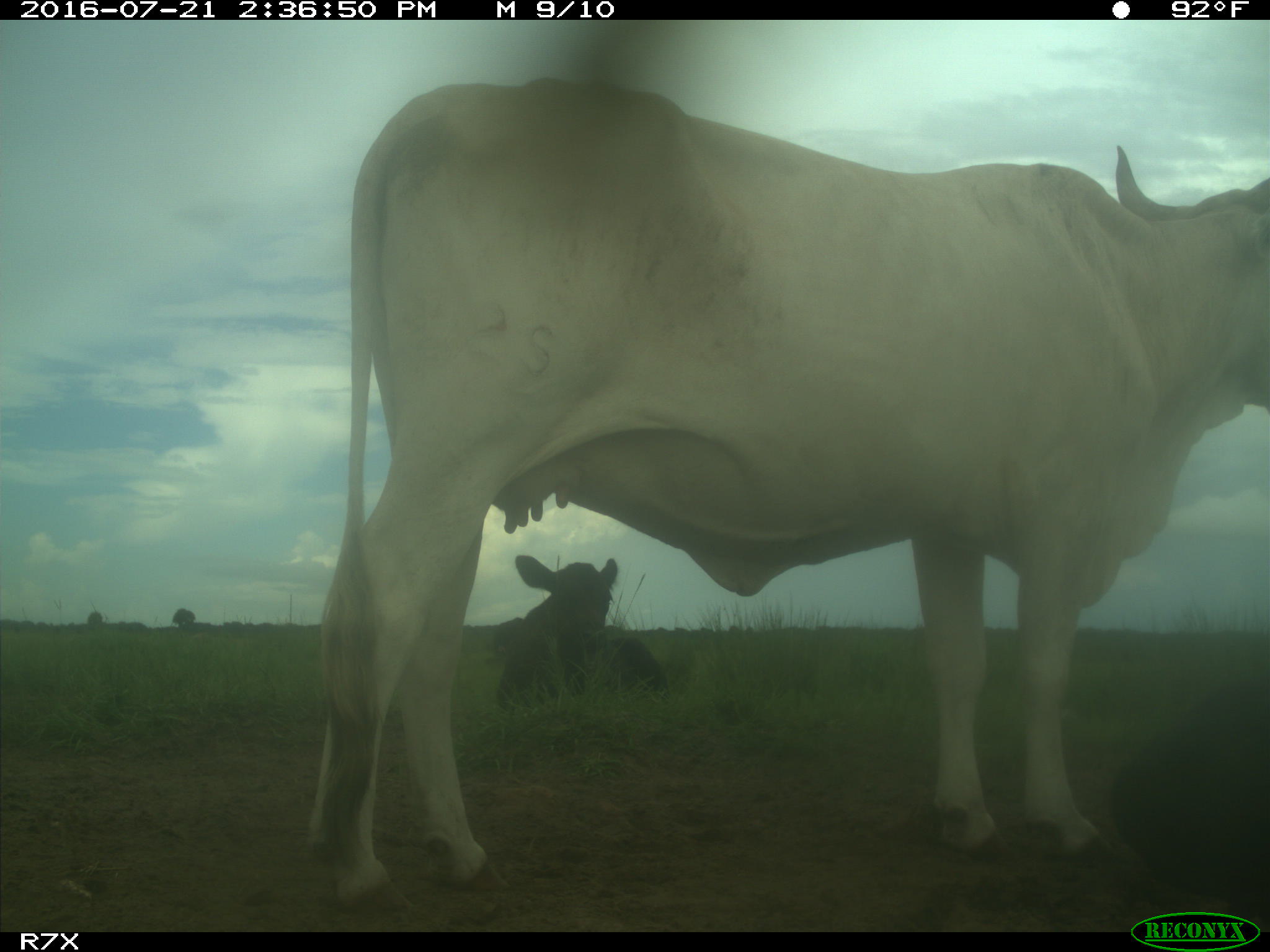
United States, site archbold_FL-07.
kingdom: Animalia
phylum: Chordata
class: Mammalia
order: Artiodactyla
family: Bovidae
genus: Bos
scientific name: Bos taurus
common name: domestic cow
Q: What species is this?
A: Bos taurus (domestic cow).